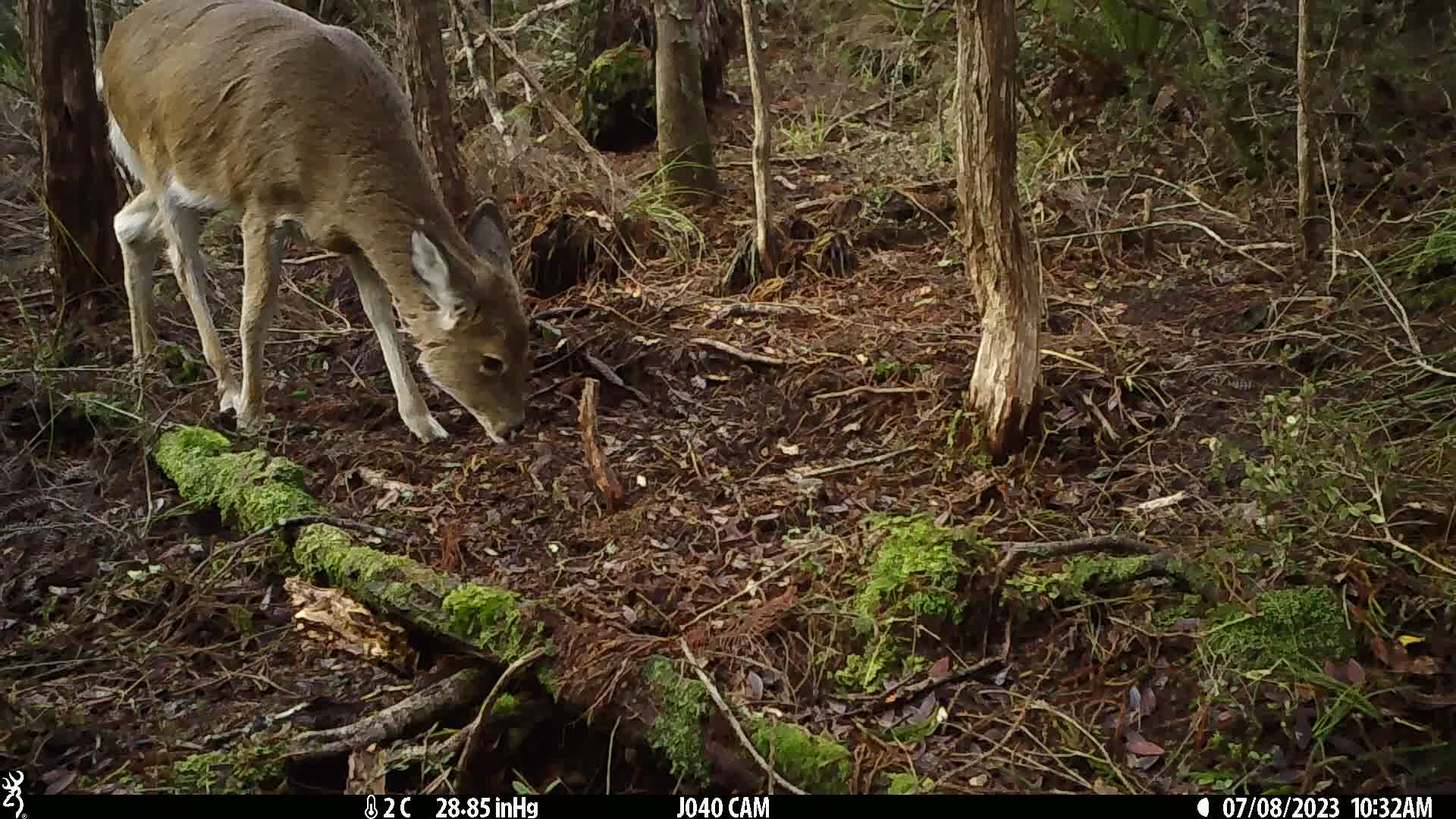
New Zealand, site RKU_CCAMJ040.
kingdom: Animalia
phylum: Chordata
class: Mammalia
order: Artiodactyla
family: Cervidae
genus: Odocoileus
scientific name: Odocoileus virginianus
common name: white-tailed deer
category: white tailed deer